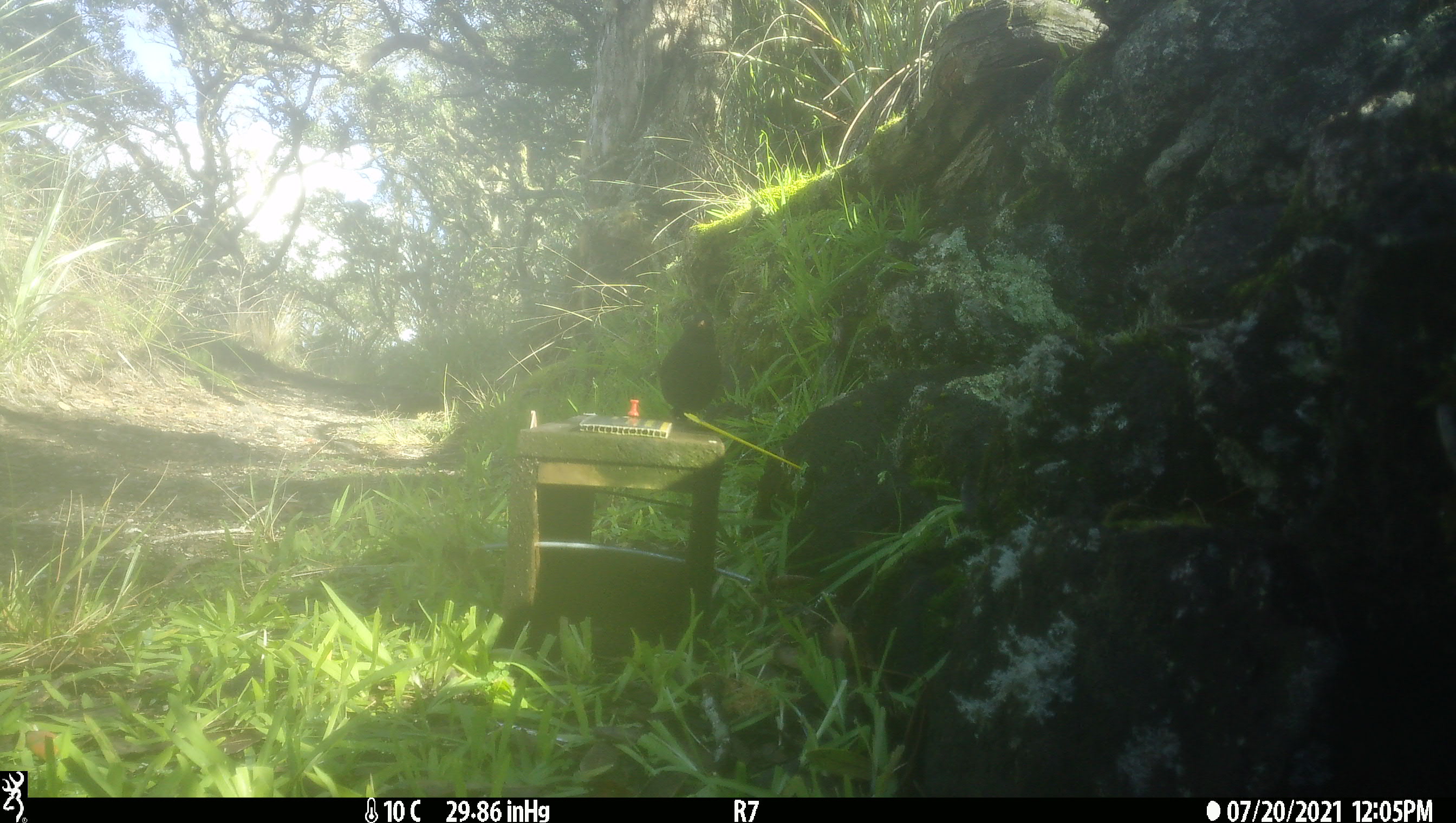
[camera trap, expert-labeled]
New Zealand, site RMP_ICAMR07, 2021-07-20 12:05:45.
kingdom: Animalia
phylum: Chordata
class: Aves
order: Passeriformes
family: Turdidae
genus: Turdus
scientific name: Turdus merula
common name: eurasian blackbird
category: blackbird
Blackbird (eurasian blackbird) (Turdus merula).